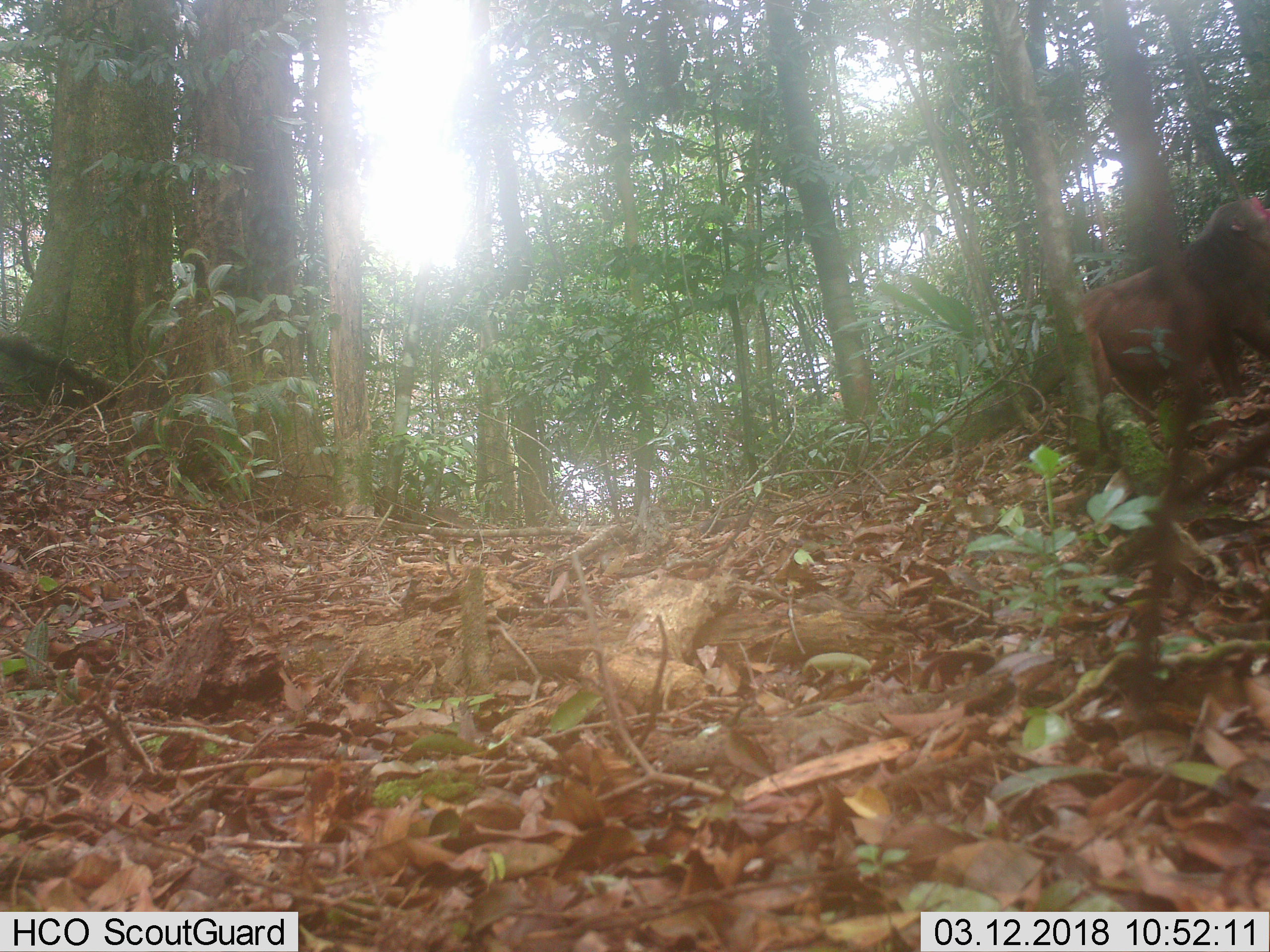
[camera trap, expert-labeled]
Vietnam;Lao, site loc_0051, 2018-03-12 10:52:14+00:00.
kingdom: Animalia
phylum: Chordata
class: Mammalia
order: Primates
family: Cercopithecidae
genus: Macaca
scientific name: Macaca arctoides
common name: stump-tailed macaque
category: stump tailed macaque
Stump tailed macaque (stump-tailed macaque) (Macaca arctoides). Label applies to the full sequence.